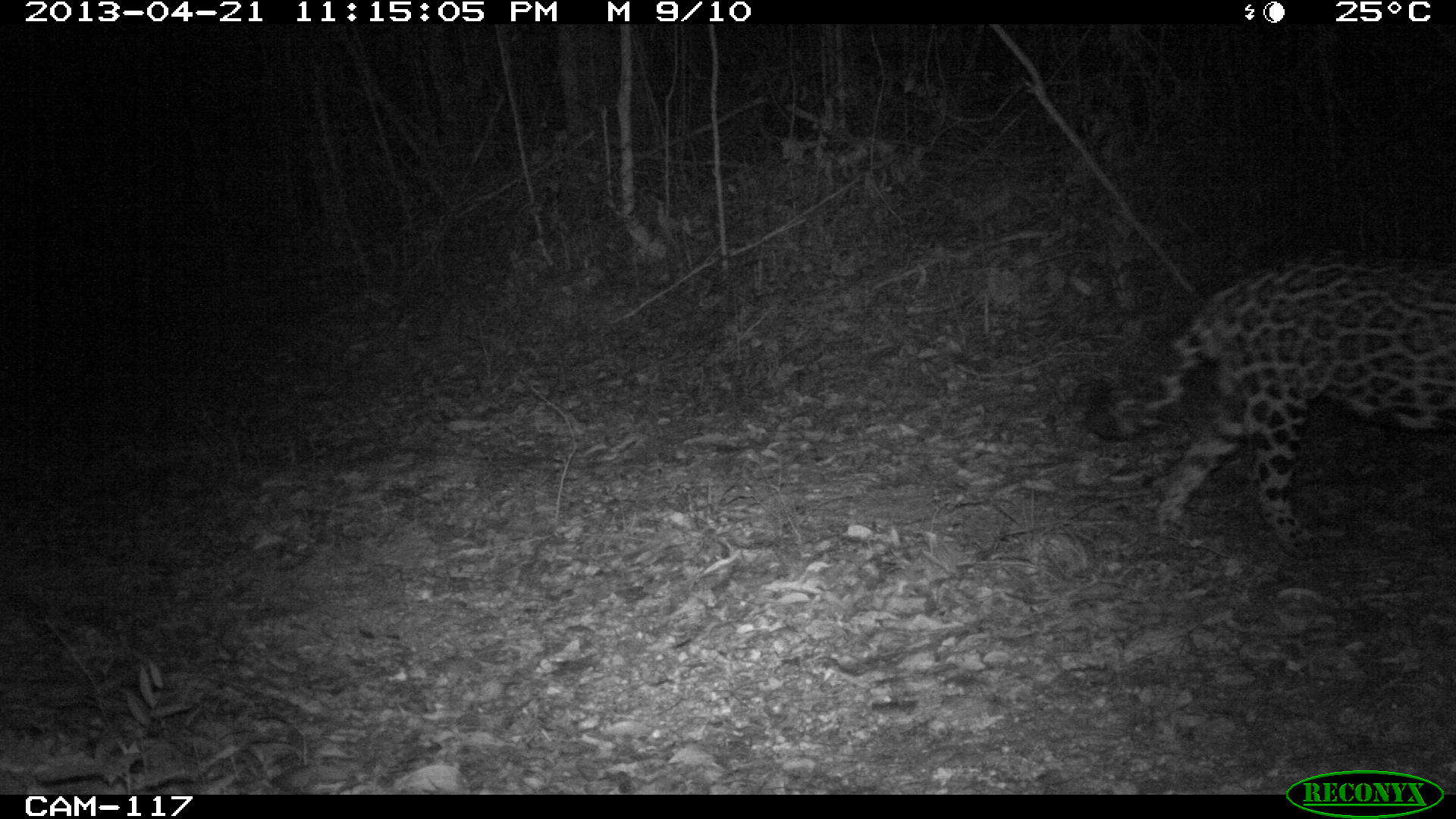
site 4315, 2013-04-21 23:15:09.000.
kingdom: Animalia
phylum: Chordata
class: Mammalia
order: Carnivora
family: Felidae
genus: Panthera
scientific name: Panthera onca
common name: jaguar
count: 1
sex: male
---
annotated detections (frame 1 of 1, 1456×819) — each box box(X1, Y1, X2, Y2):
panthera onca: box(1072, 253, 1456, 561)